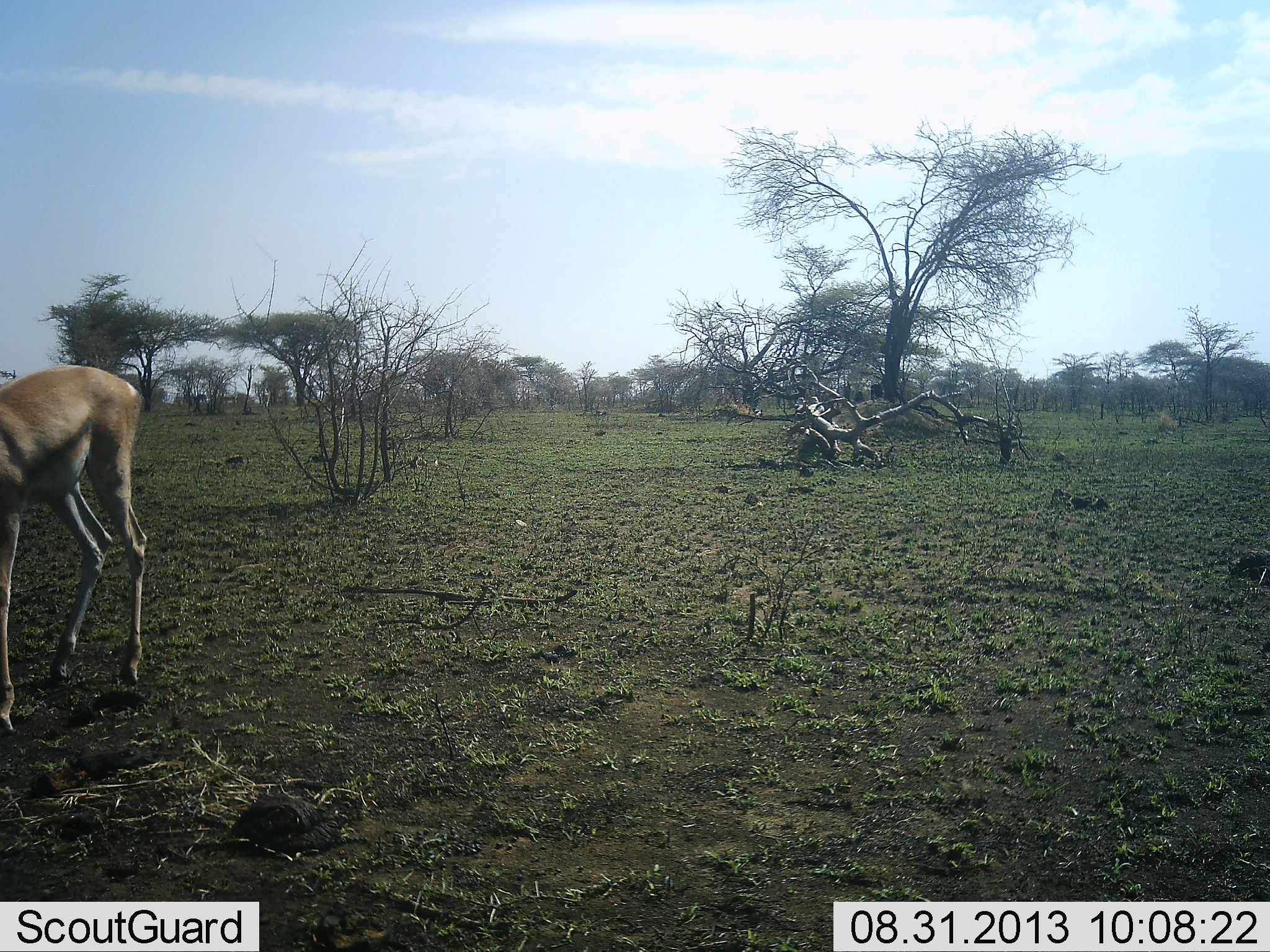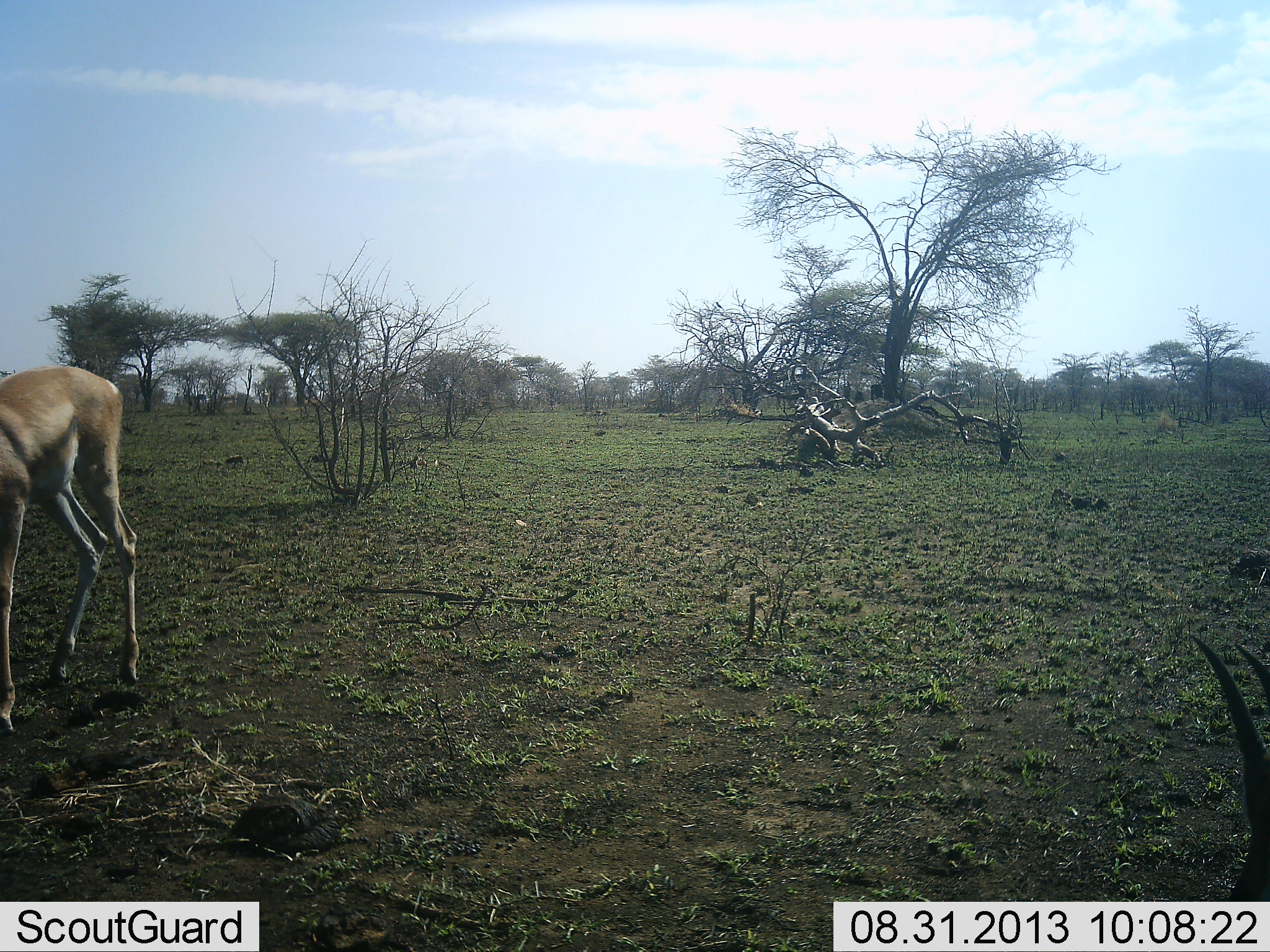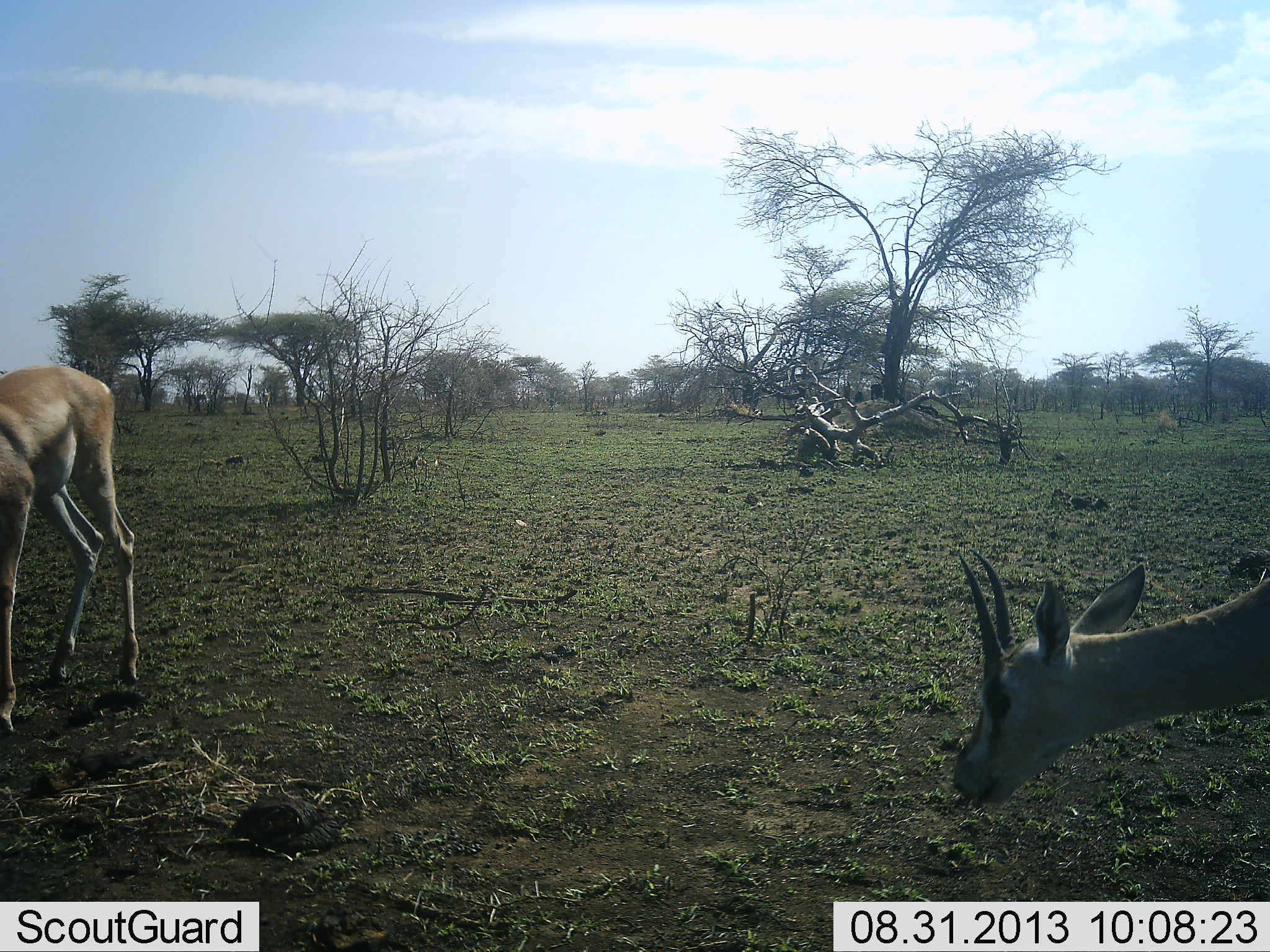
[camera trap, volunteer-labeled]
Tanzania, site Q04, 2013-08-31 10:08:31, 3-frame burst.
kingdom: Animalia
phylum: Chordata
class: Mammalia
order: Artiodactyla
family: Bovidae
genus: Nanger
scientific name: Nanger granti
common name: grant's gazelle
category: gazellegrants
Gazellegrants (grant's gazelle) (Nanger granti), count 2. Behavior (volunteer vote fractions): standing 68%, resting 0%, moving 42%, interacting 0%. Young present (vote fraction): 0%. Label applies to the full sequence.